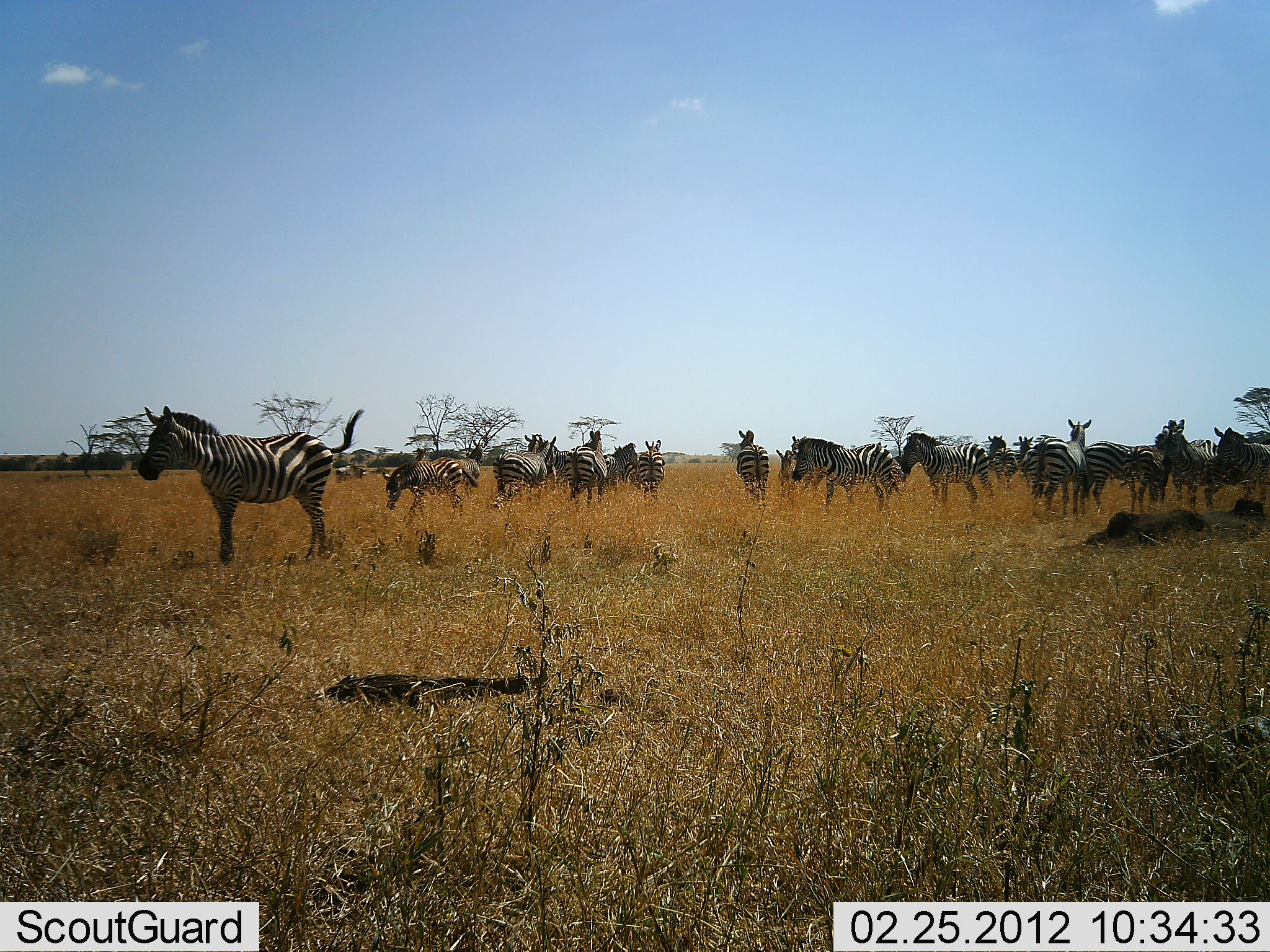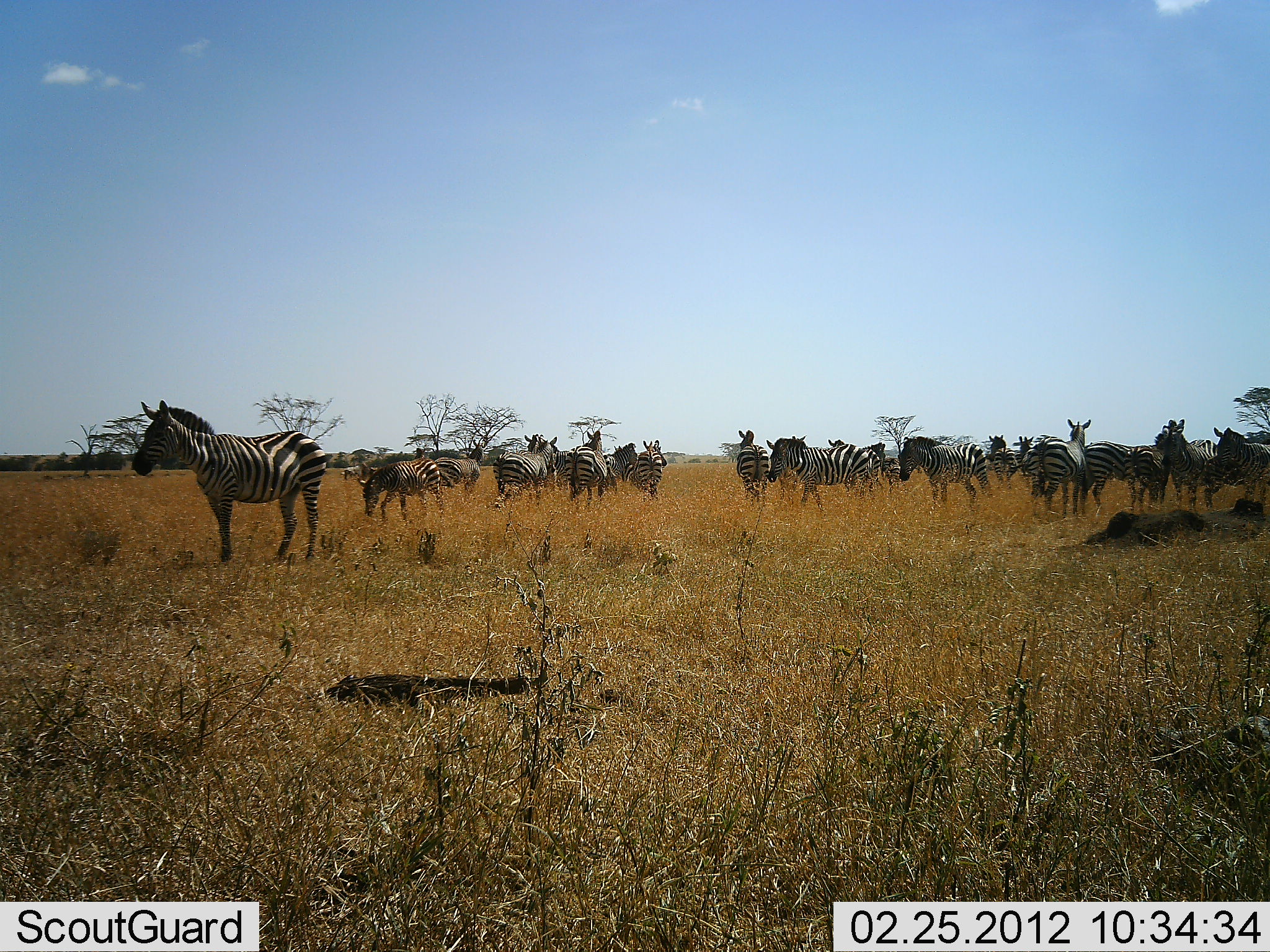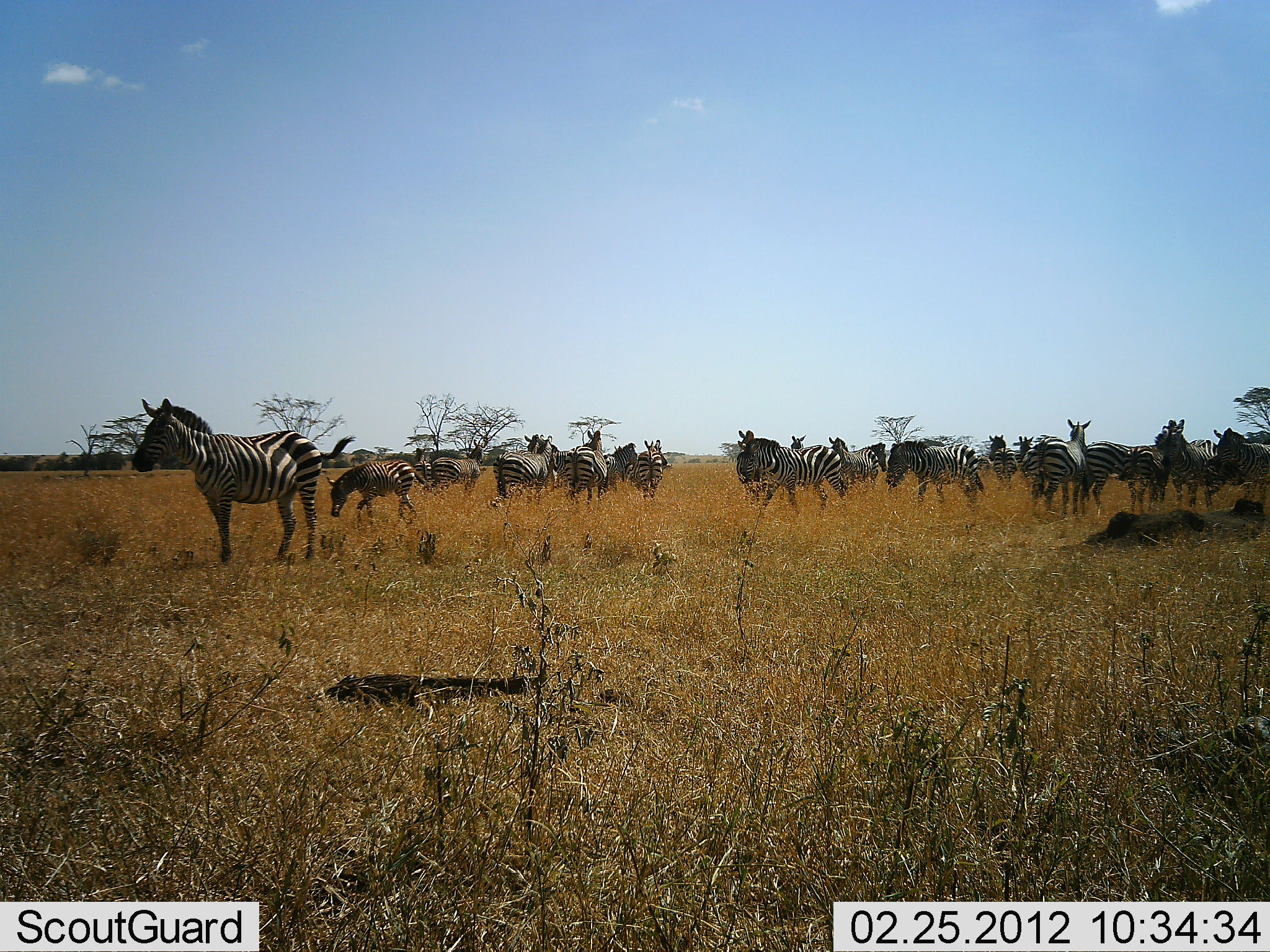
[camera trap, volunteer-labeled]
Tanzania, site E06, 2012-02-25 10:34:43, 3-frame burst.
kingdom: Animalia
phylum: Chordata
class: Mammalia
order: Perissodactyla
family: Equidae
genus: Equus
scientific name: Equus quagga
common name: plains zebra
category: zebra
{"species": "zebra (plains zebra) (Equus quagga)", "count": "11-50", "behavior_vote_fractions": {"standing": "100%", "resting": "5%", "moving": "64%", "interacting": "9%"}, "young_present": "23%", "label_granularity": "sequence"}